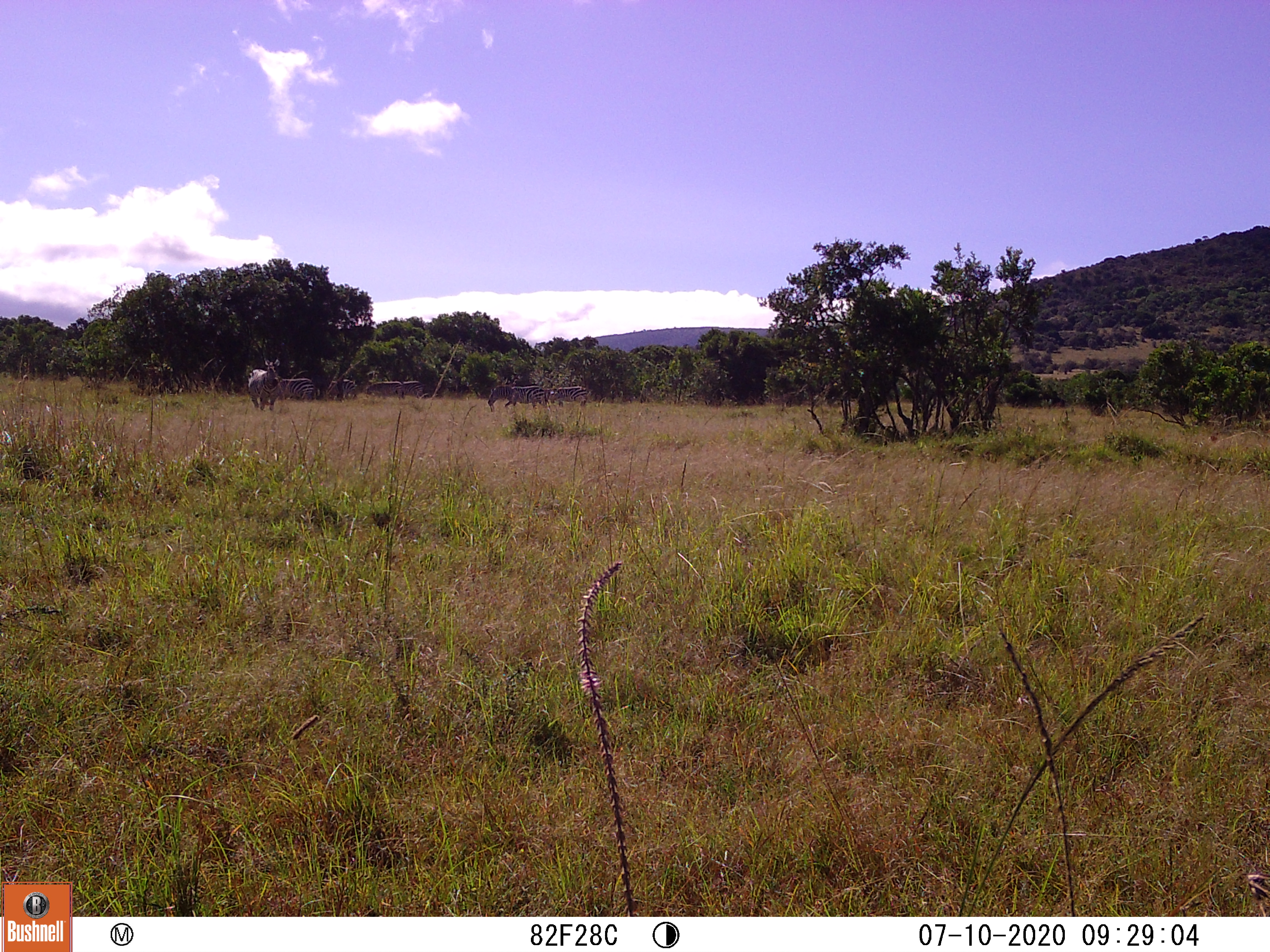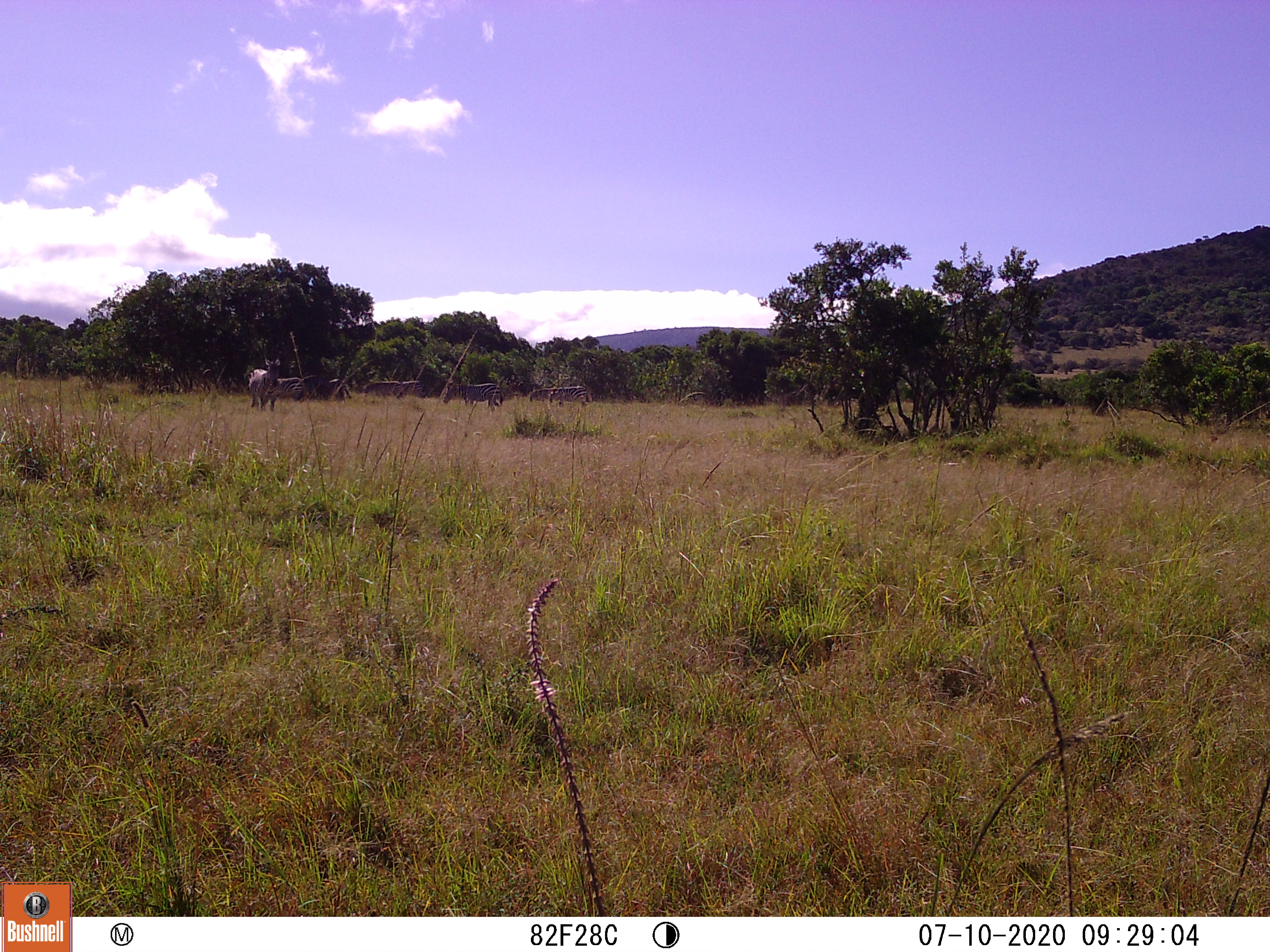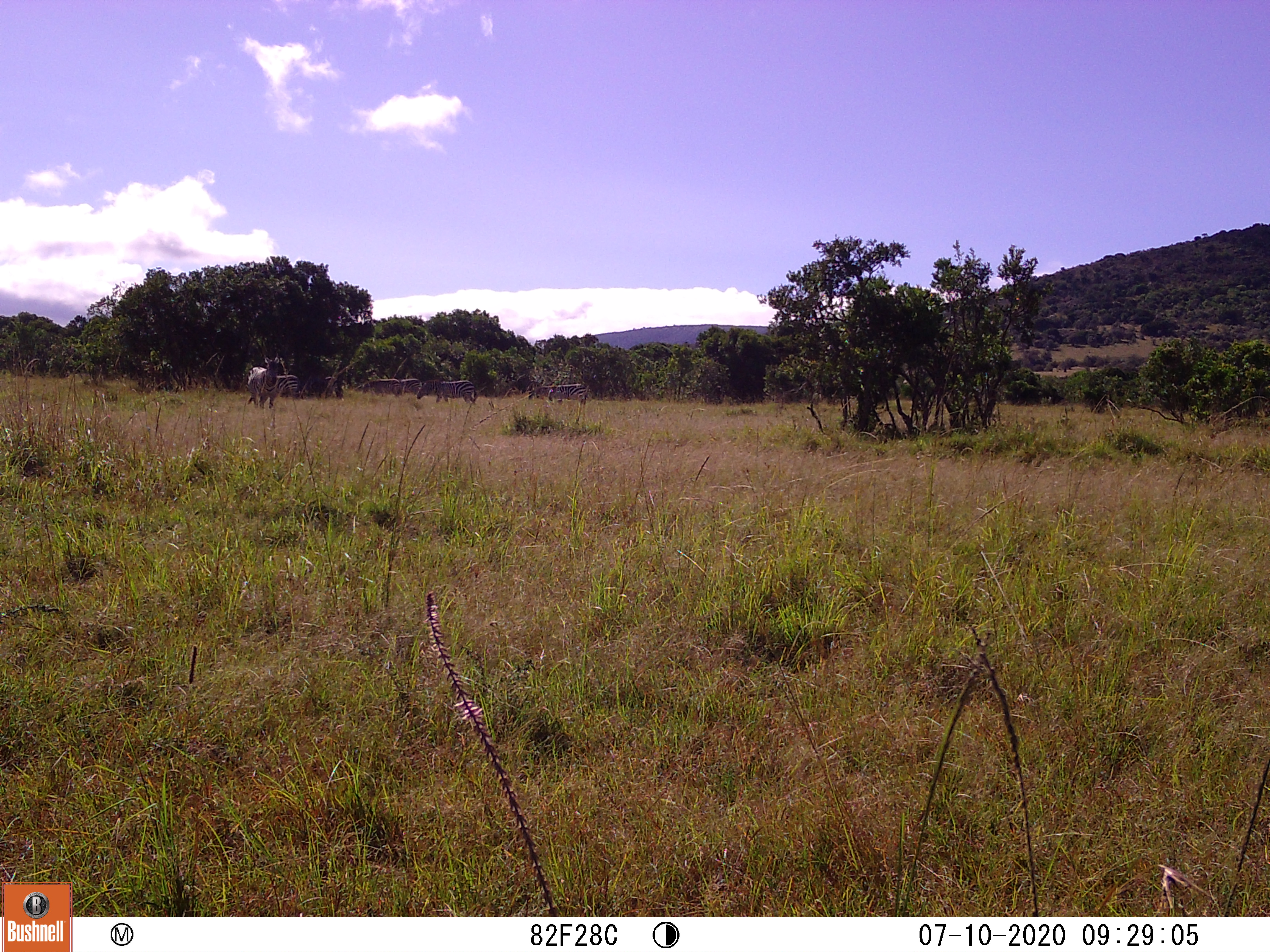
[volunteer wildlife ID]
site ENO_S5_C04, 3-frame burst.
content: unidentified animal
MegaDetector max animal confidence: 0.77